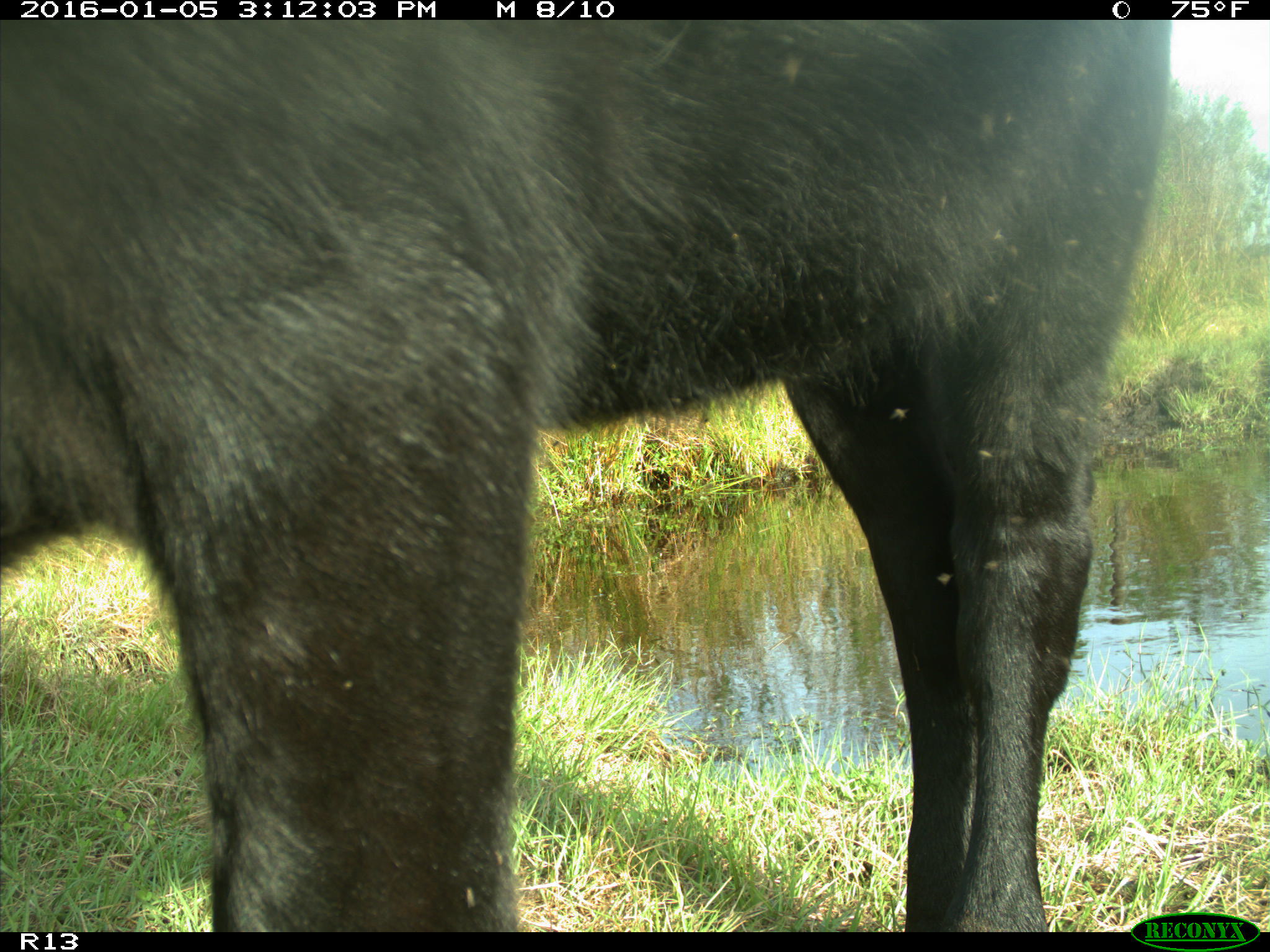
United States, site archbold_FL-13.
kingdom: Animalia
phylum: Chordata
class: Mammalia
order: Artiodactyla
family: Bovidae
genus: Bos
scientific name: Bos taurus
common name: domestic cow